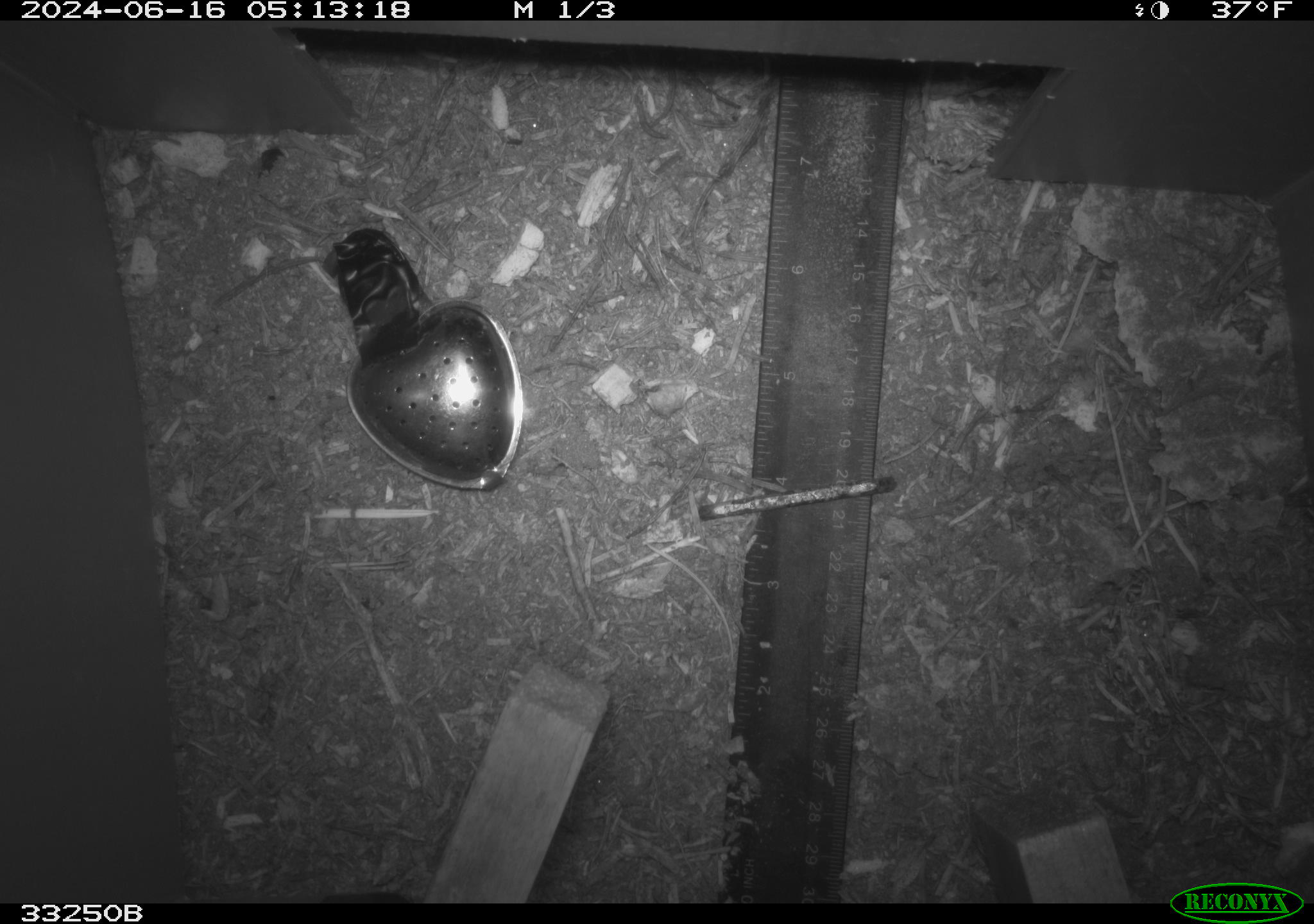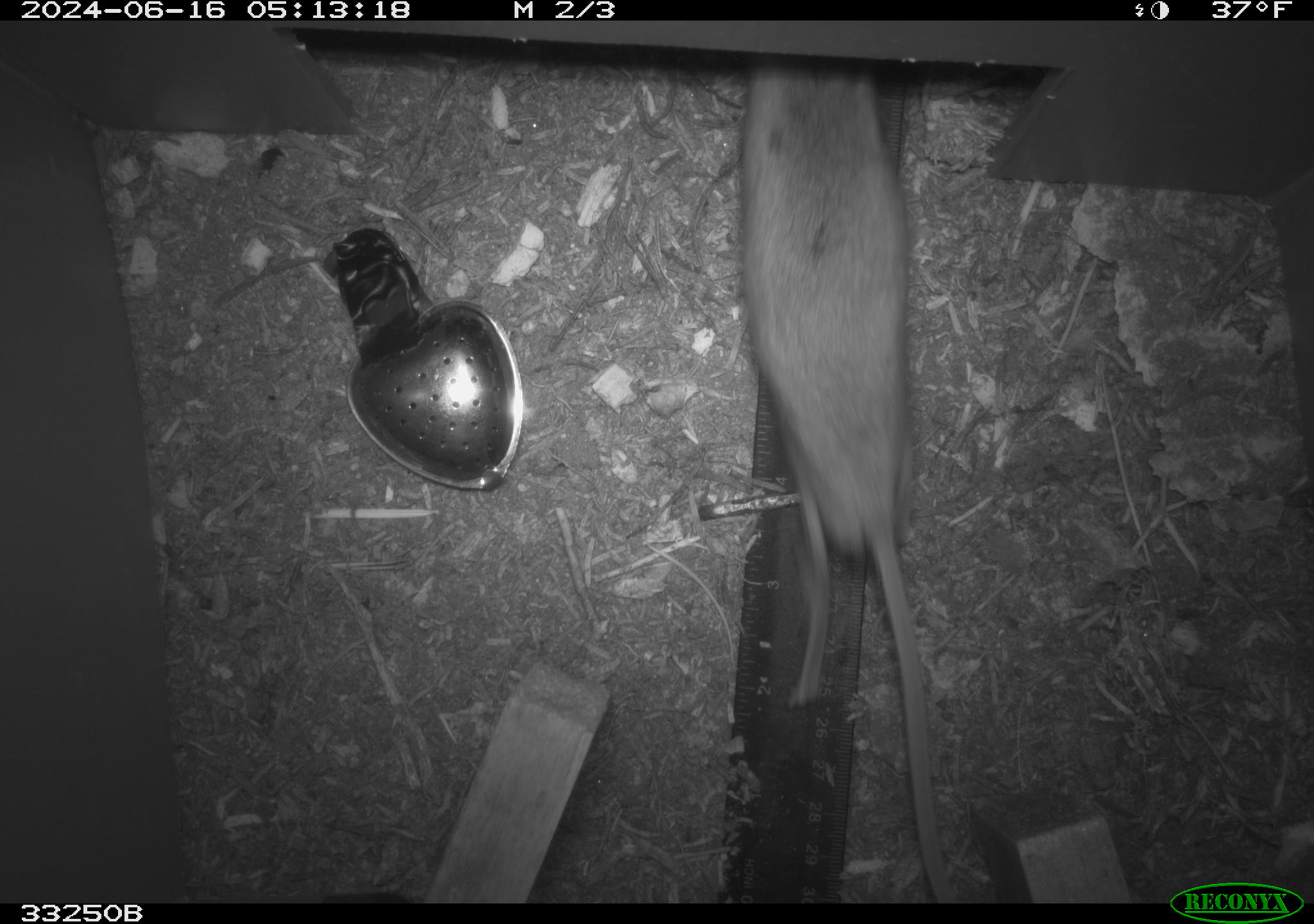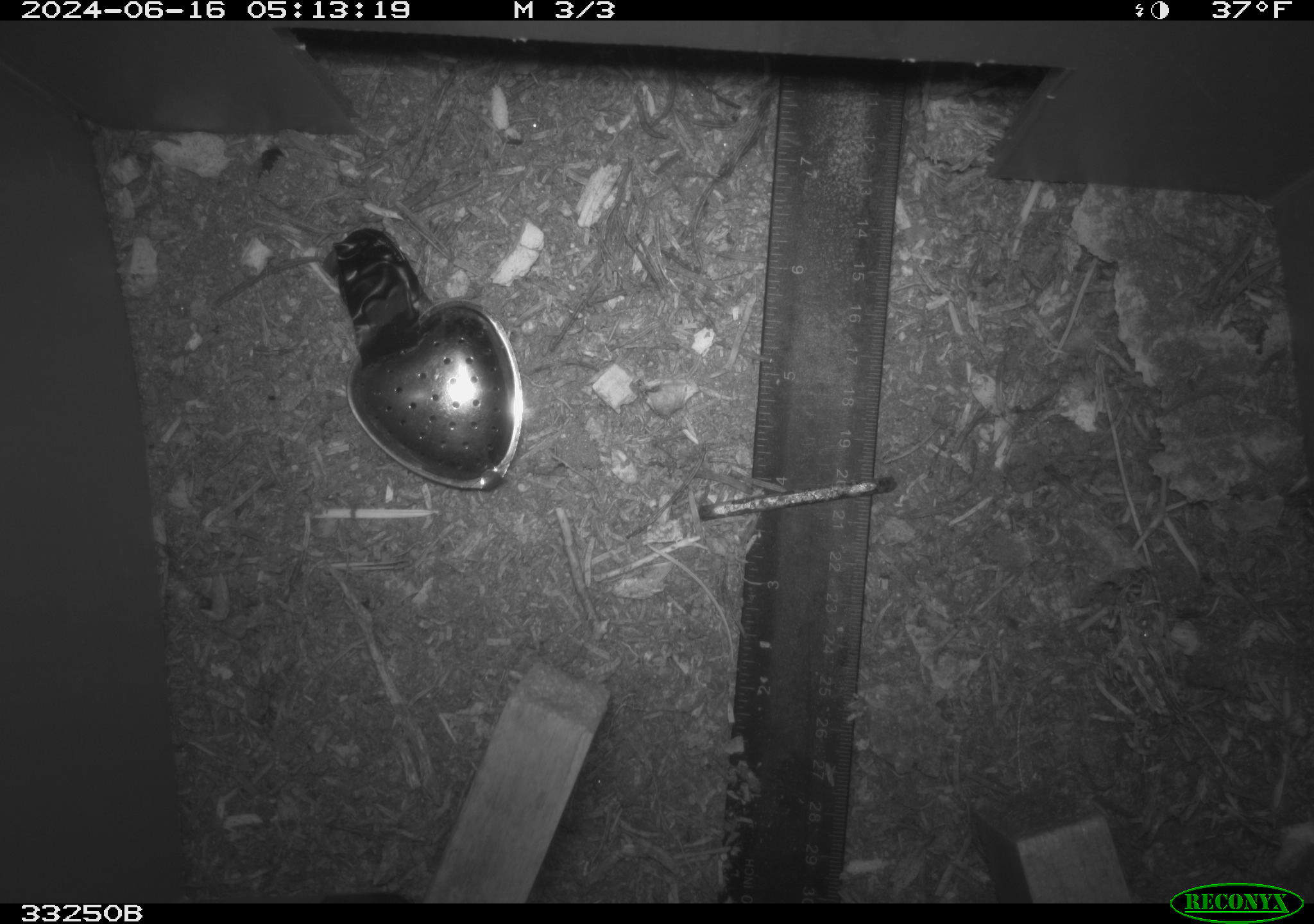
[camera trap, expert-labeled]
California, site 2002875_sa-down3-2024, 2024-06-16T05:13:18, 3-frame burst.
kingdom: Animalia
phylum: Chordata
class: Mammalia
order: Rodentia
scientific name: Rodentia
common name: rodent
Rodent (Rodentia).